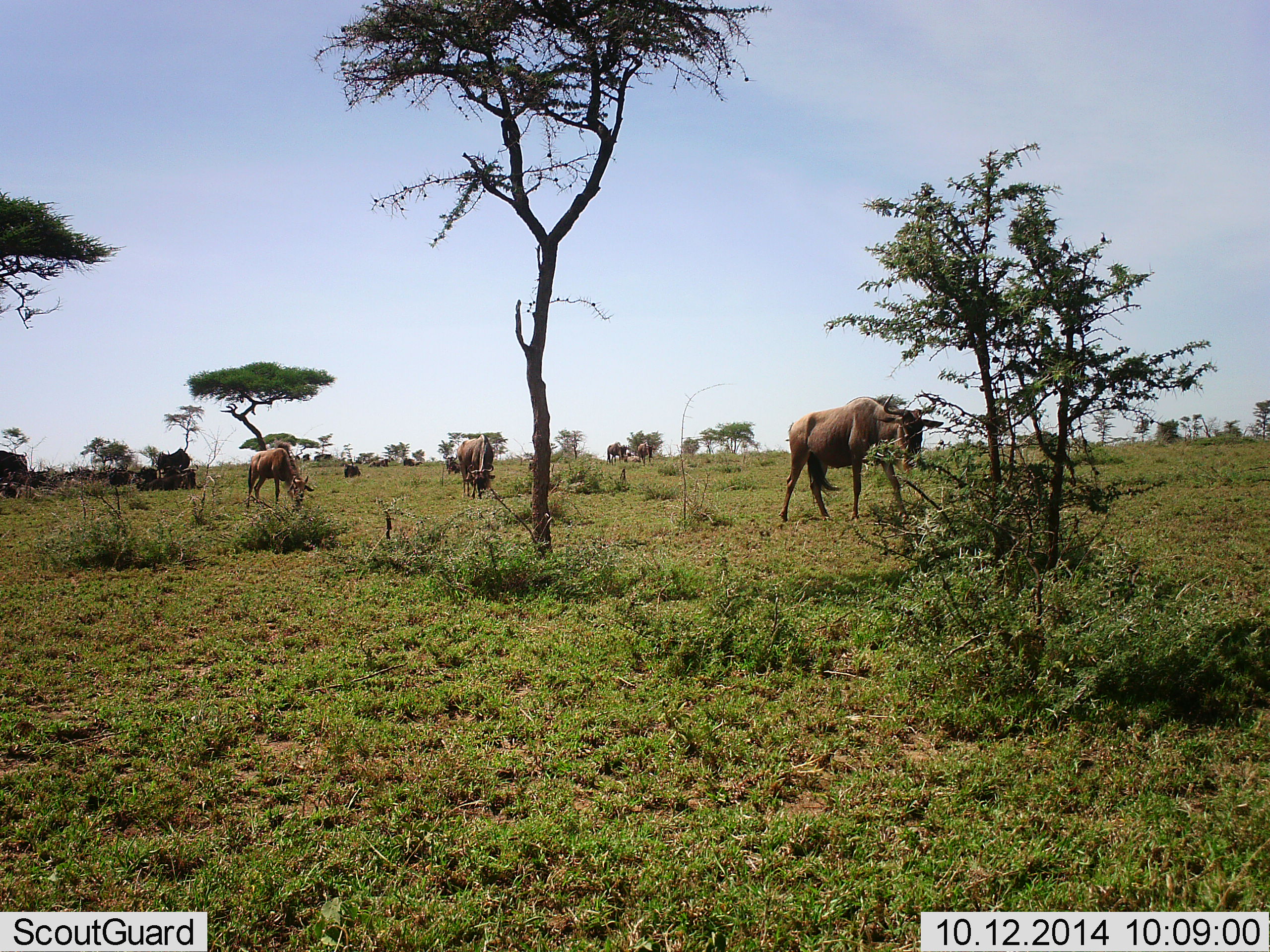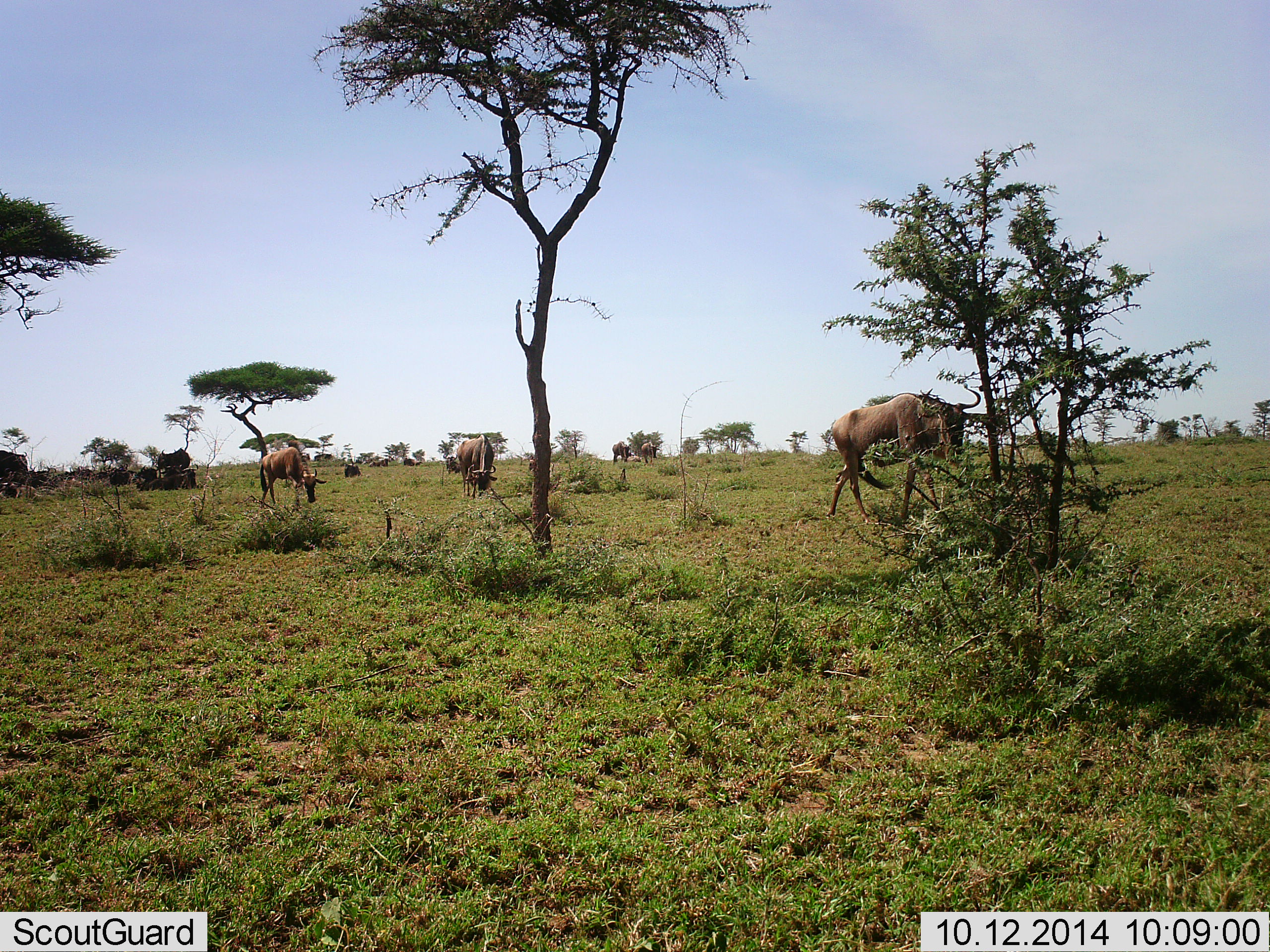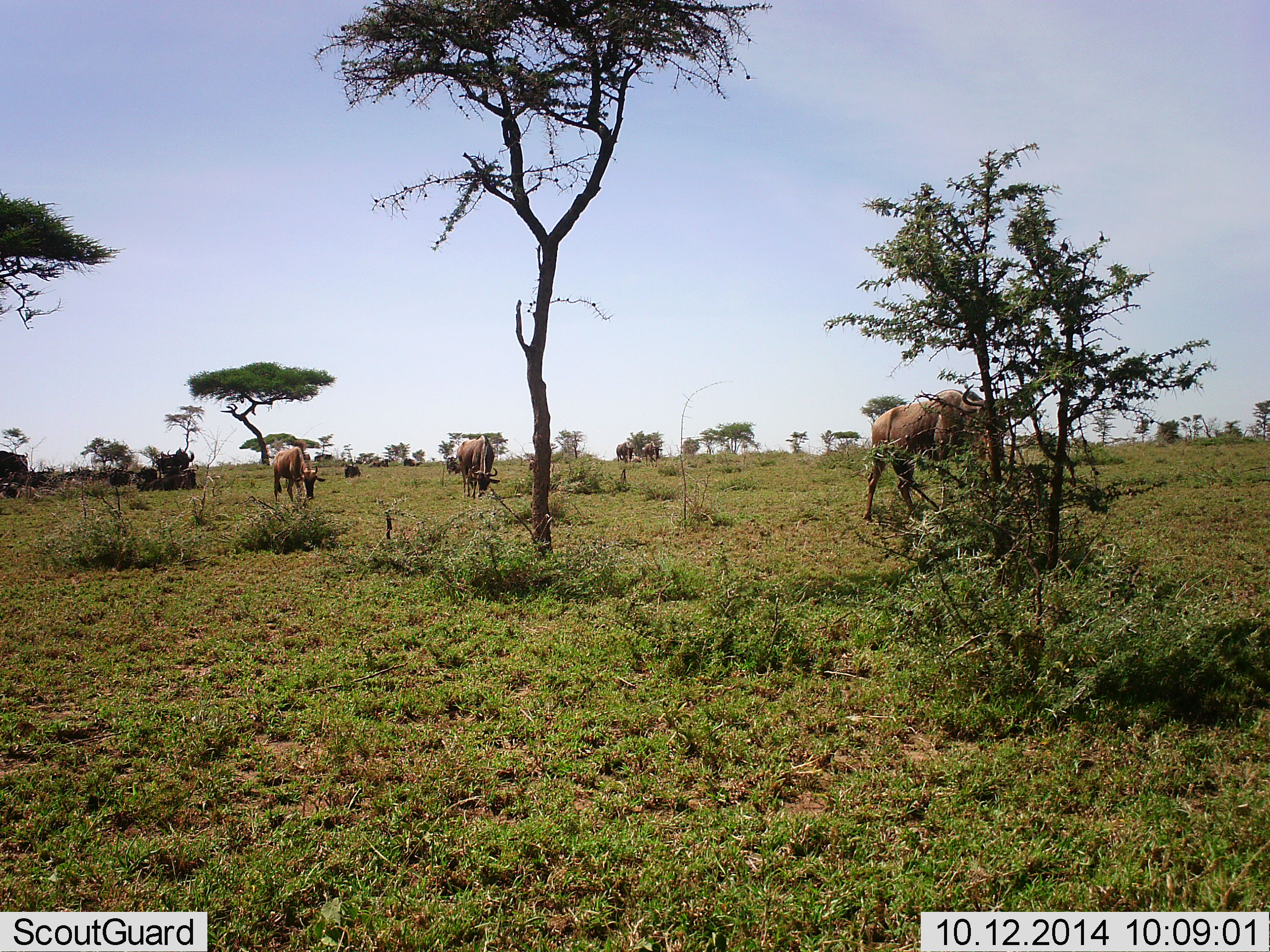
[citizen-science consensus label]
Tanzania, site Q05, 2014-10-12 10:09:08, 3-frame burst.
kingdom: Animalia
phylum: Chordata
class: Mammalia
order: Artiodactyla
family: Bovidae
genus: Connochaetes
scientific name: Connochaetes taurinus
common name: blue wildebeest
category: wildebeest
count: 6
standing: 30%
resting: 0%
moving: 90%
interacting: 0%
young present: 0%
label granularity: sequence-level